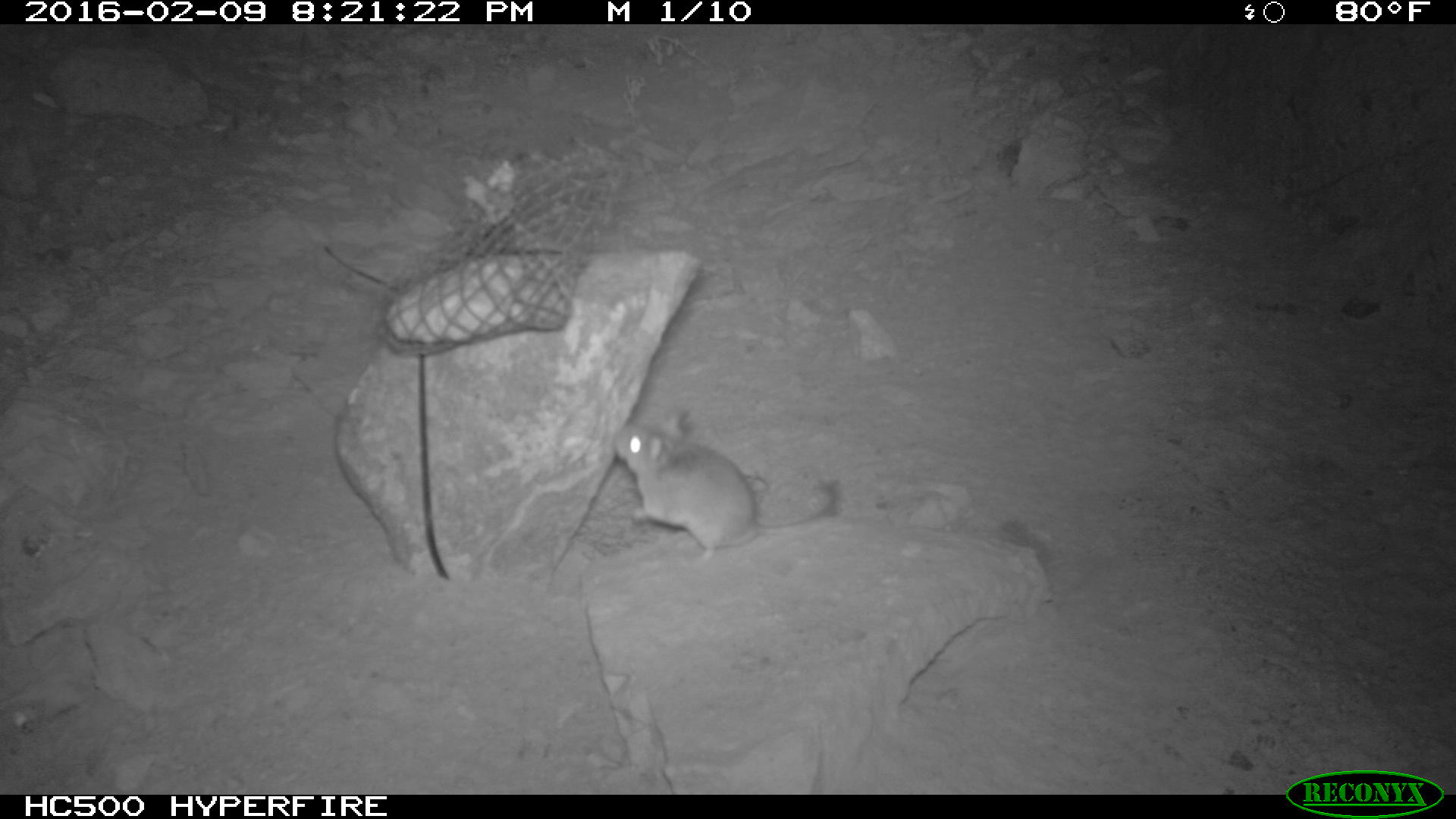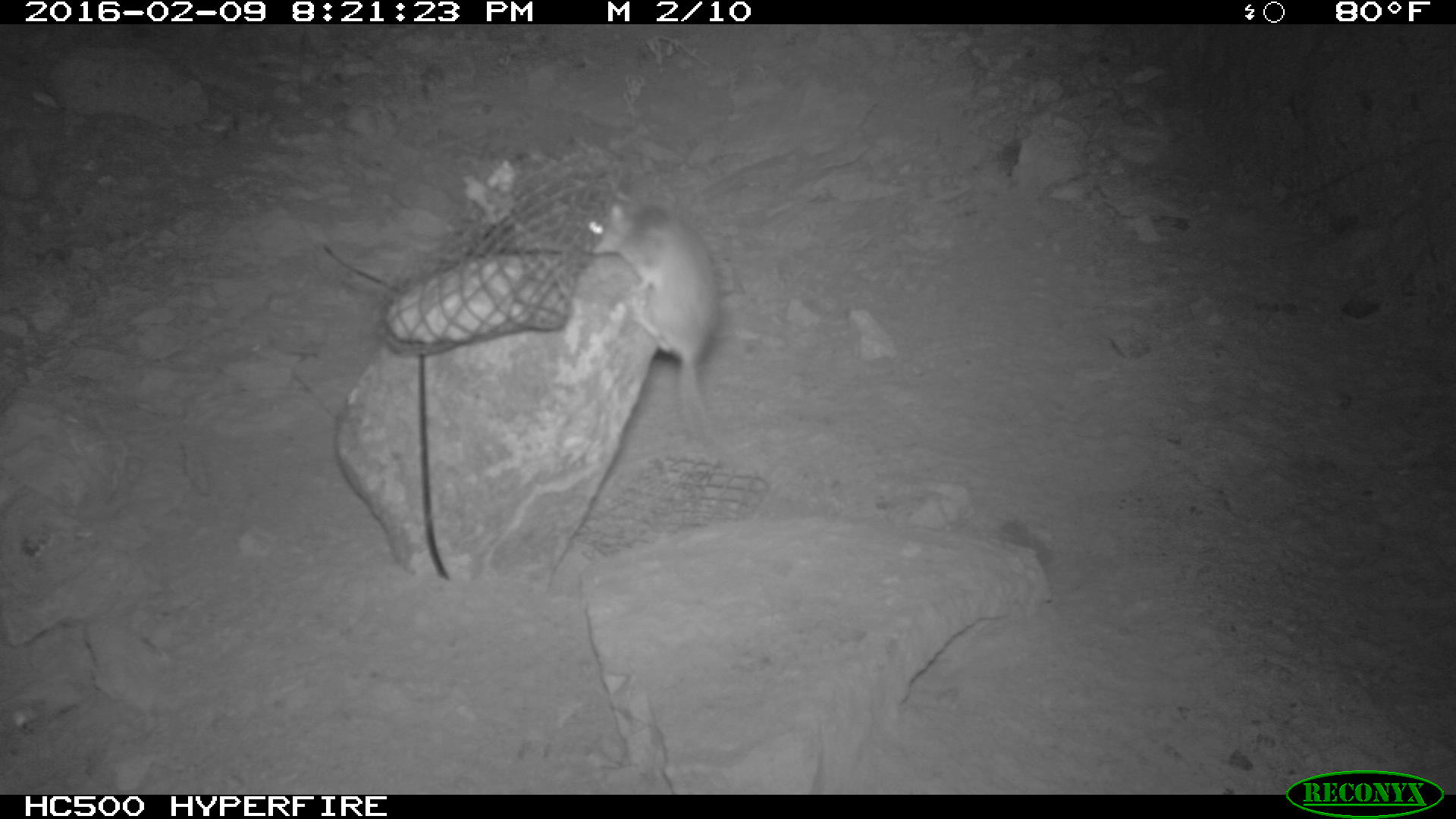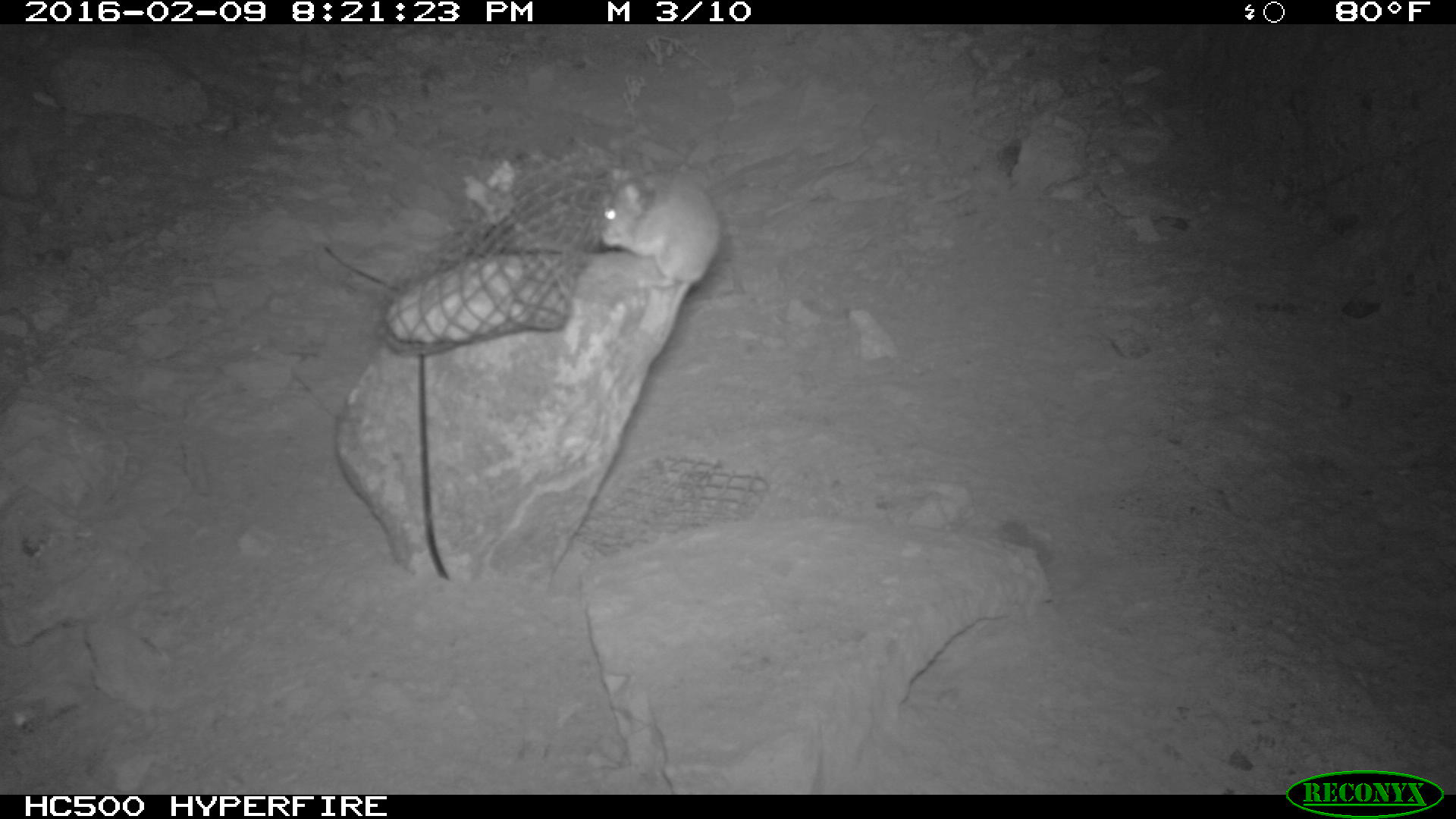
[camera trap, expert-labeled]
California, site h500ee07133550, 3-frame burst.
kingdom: Animalia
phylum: Chordata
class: Mammalia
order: Rodentia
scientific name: Rodentia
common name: rodent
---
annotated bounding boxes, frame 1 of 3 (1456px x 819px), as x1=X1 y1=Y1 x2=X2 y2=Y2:
rodent: x1=610 y1=407 x2=841 y2=566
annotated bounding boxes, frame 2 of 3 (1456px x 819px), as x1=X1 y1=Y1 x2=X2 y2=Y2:
rodent: x1=579 y1=186 x2=723 y2=450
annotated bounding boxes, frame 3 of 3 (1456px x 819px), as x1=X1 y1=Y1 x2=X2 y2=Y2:
rodent: x1=601 y1=162 x2=720 y2=359